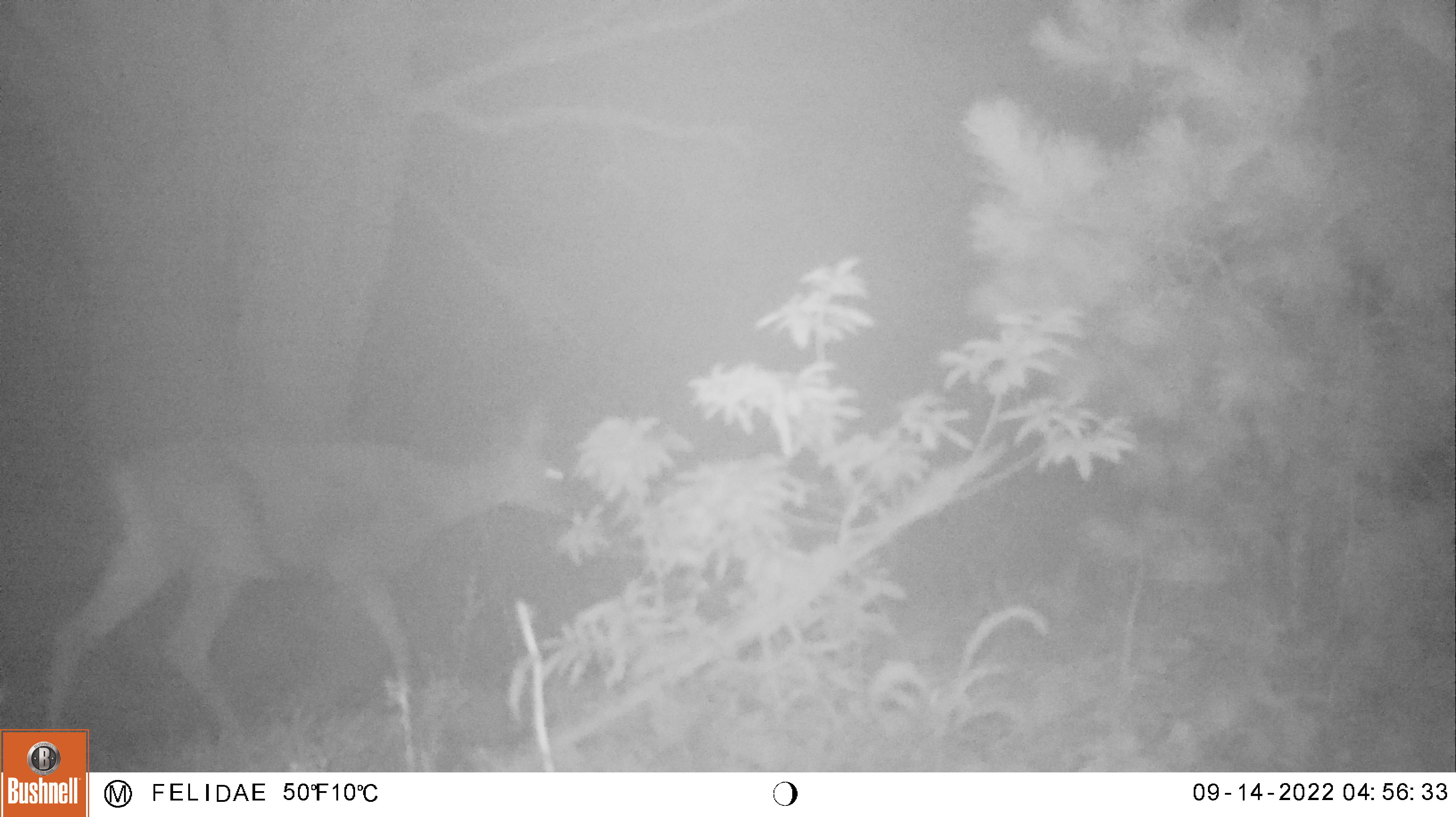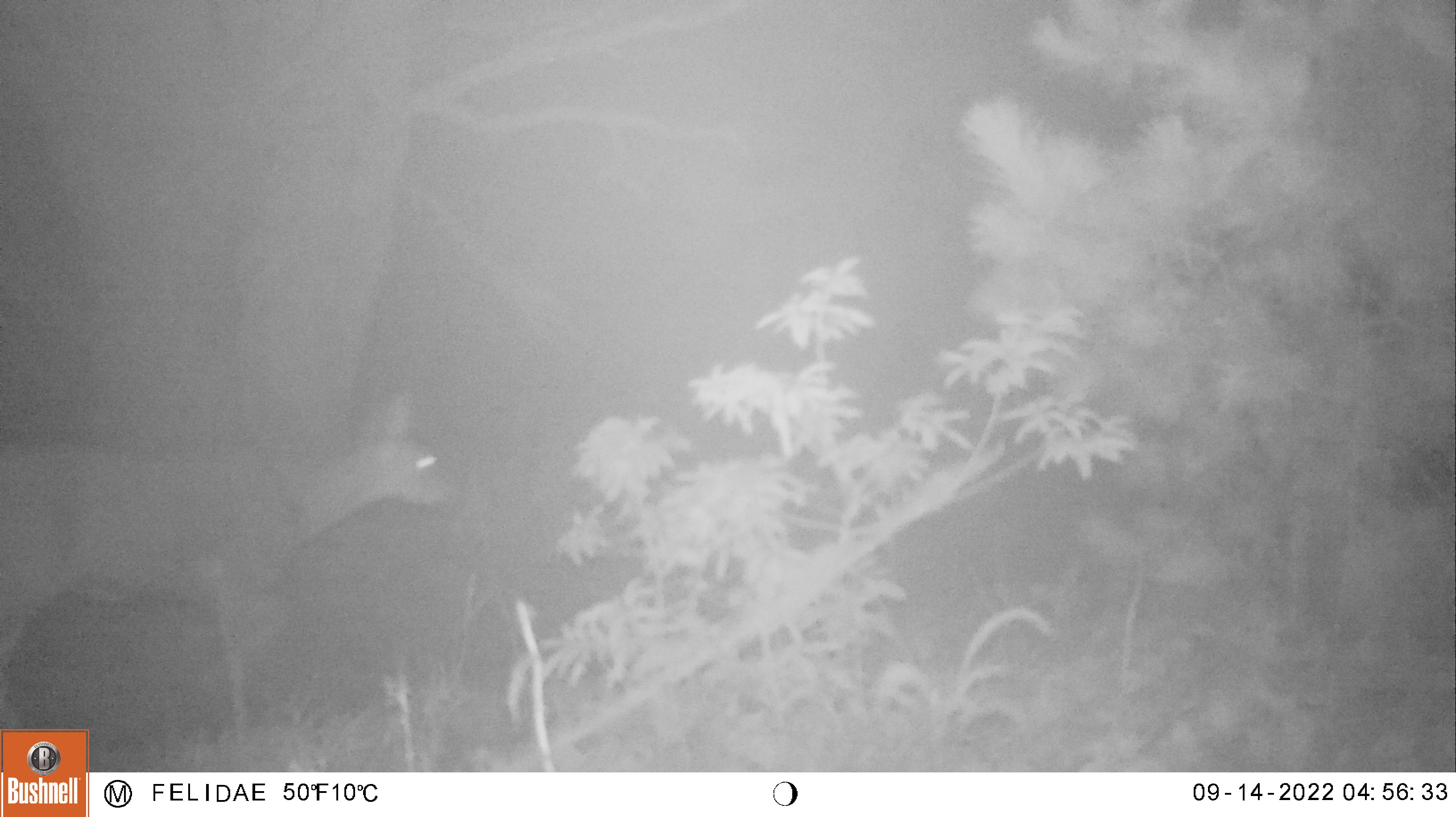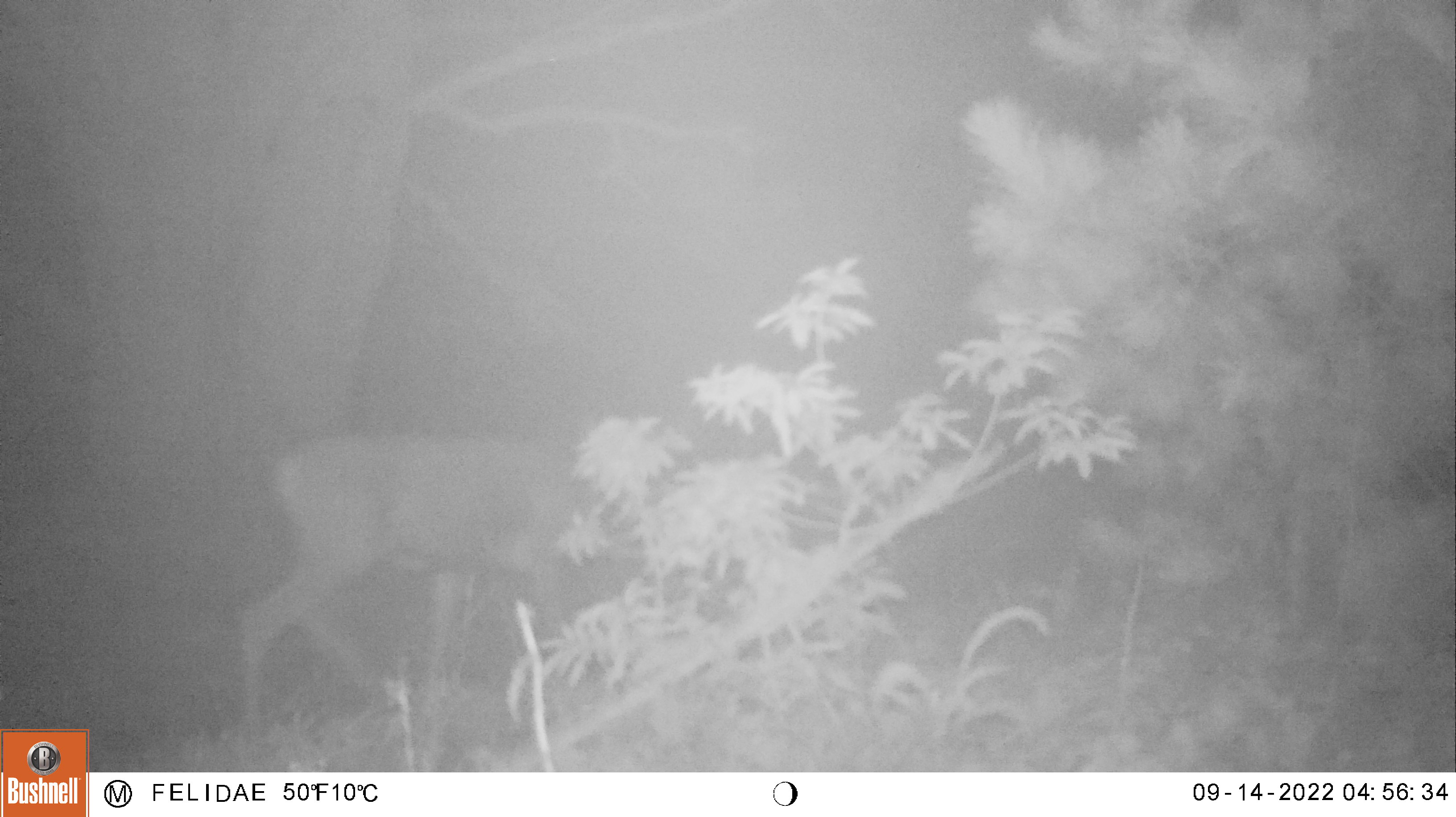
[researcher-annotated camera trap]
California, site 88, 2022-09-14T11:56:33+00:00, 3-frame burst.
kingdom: Animalia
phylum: Chordata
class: Mammalia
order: Artiodactyla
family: Cervidae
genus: Odocoileus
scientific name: Odocoileus hemionus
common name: mule deer